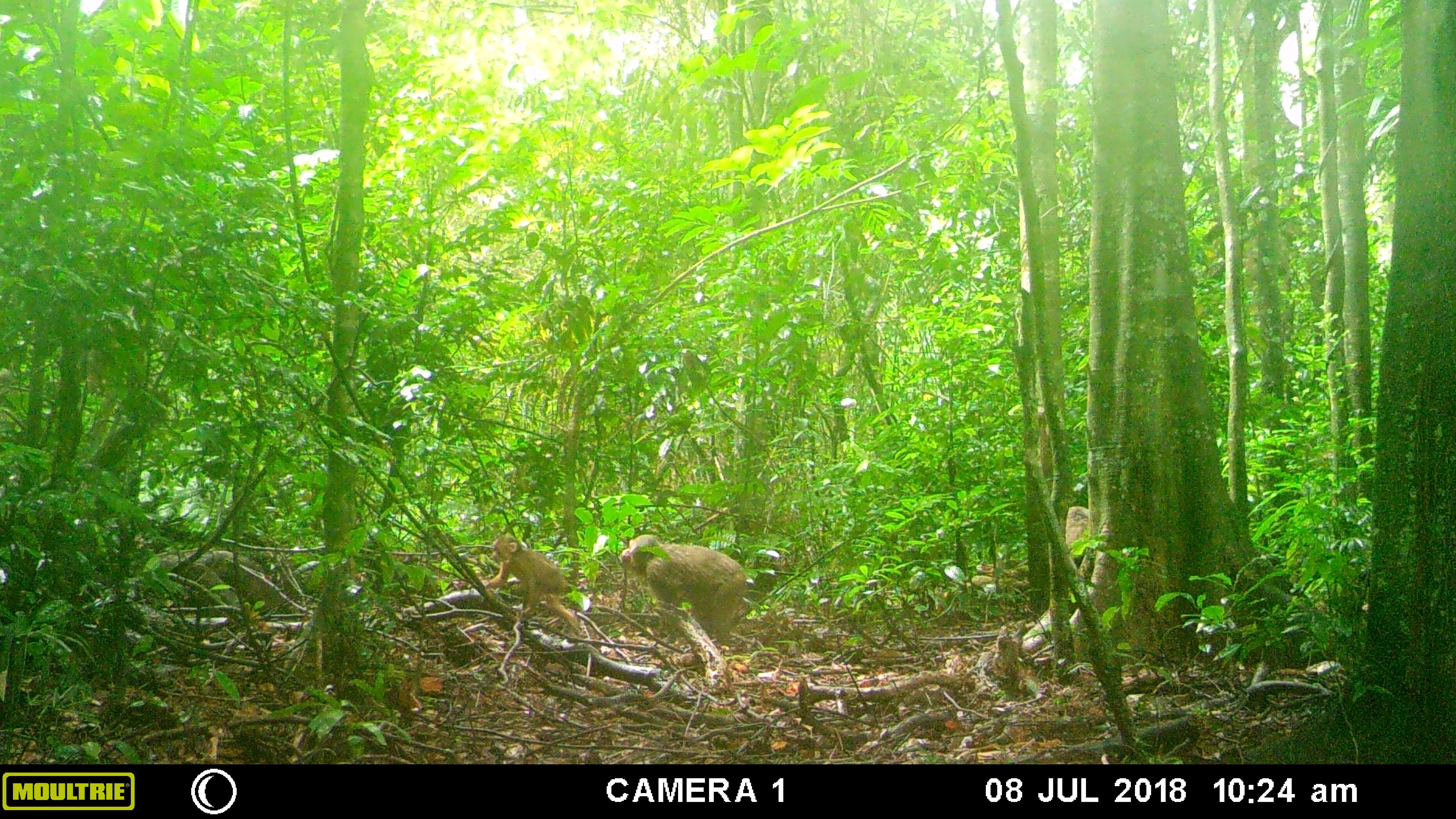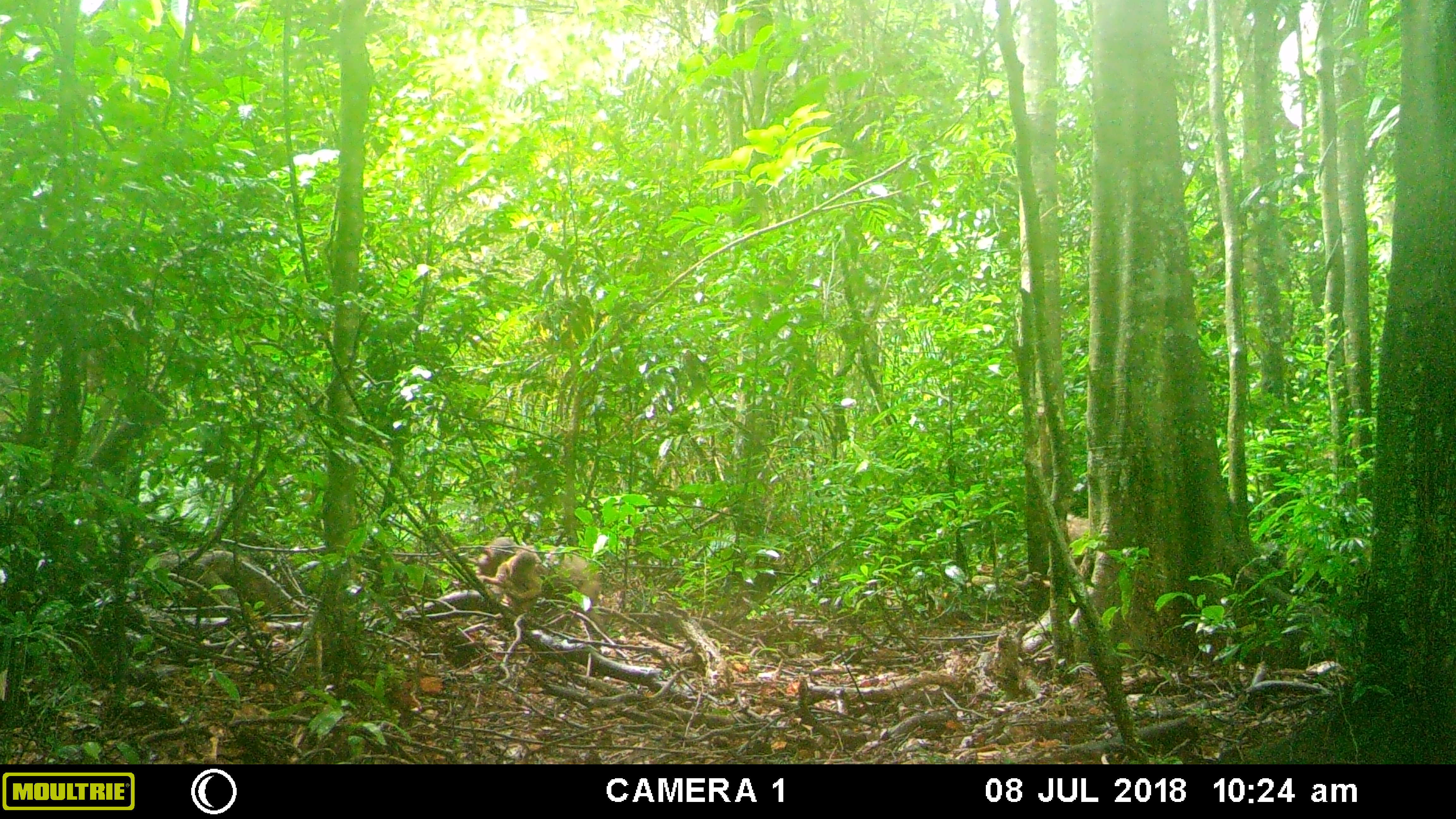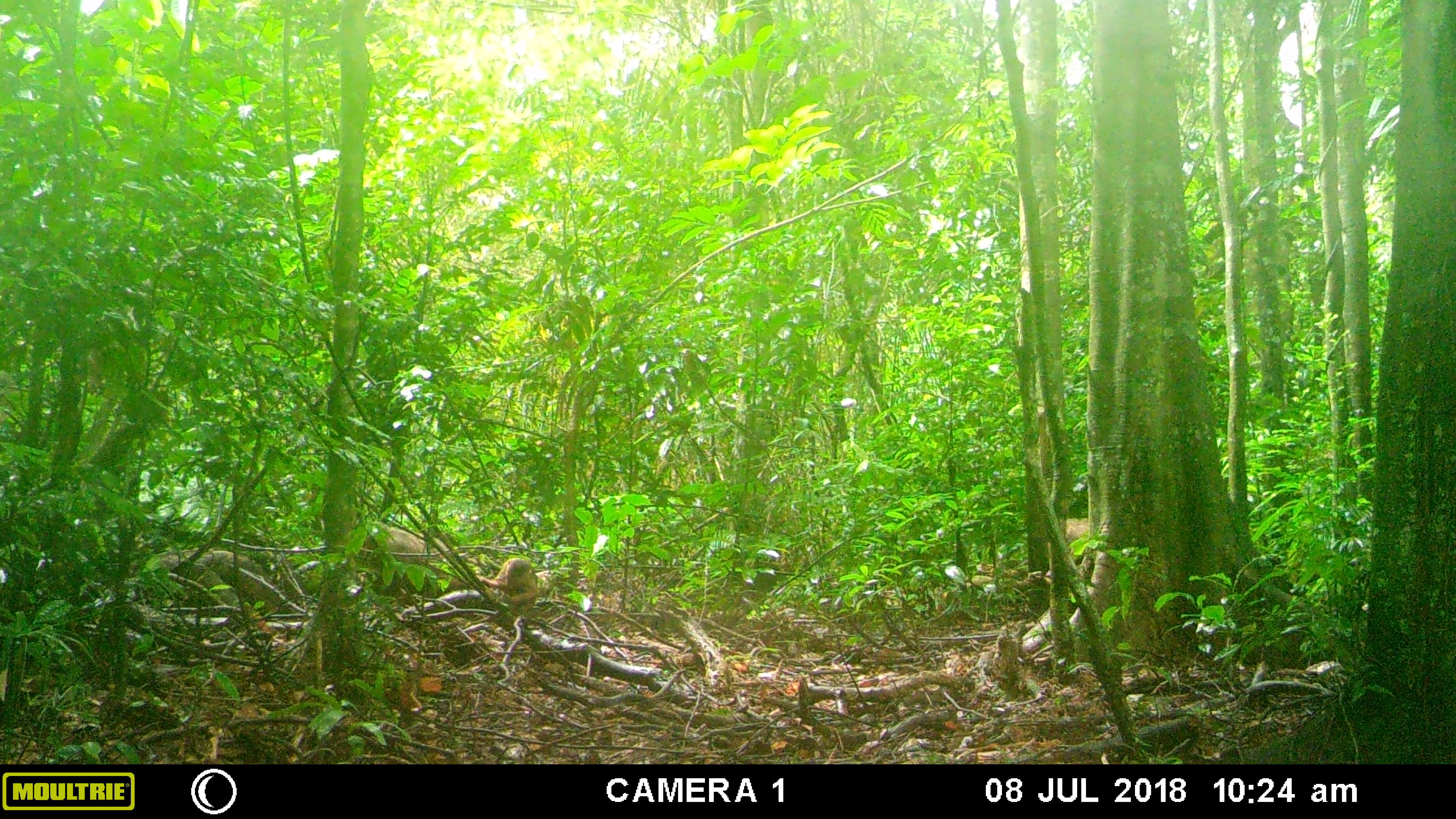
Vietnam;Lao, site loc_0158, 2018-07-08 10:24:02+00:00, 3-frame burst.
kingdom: Animalia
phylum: Chordata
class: Mammalia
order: Primates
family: Cercopithecidae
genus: Macaca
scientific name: Macaca arctoides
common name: stump-tailed macaque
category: stump tailed macaque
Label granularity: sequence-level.